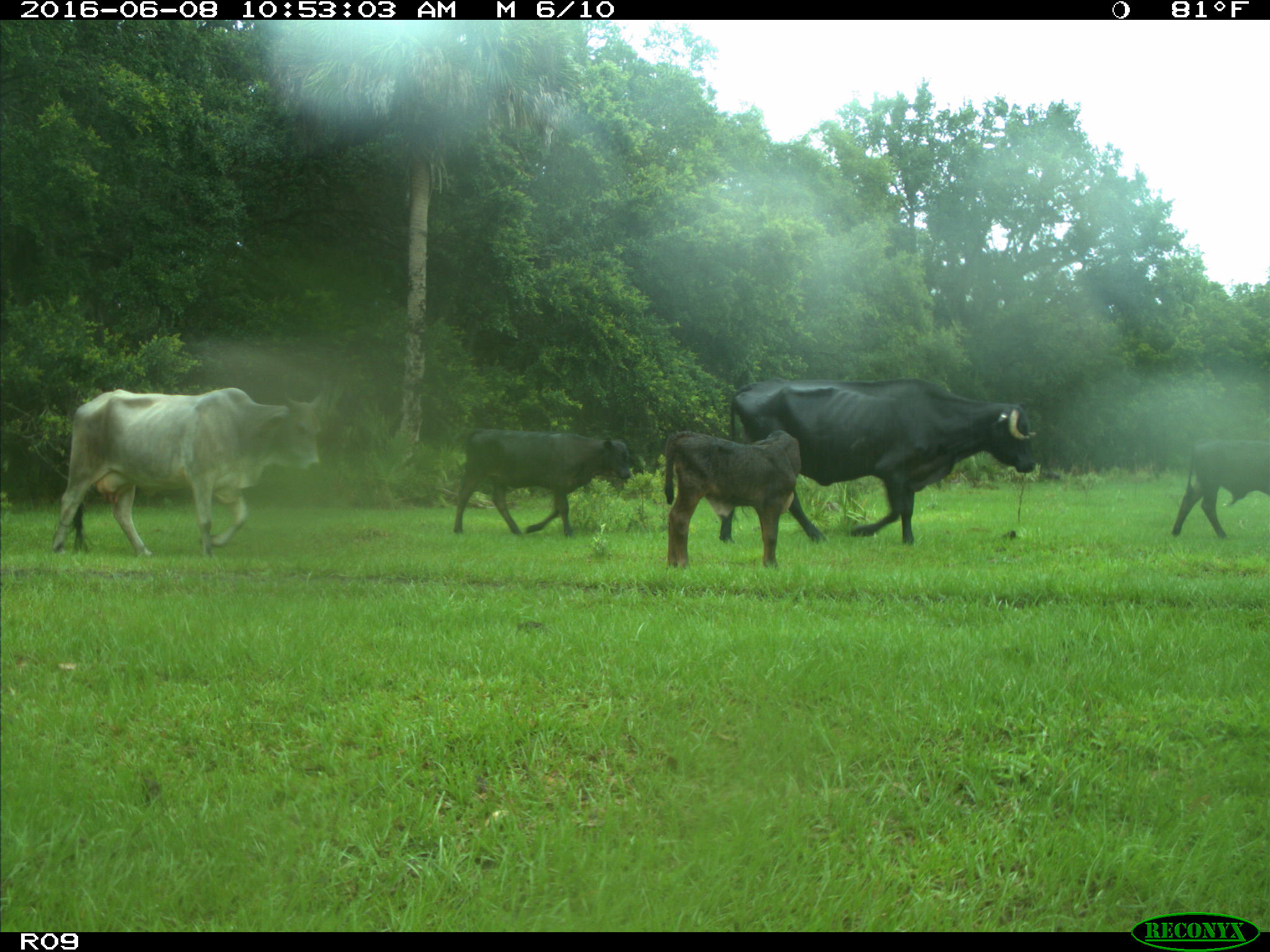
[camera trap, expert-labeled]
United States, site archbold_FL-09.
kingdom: Animalia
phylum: Chordata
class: Mammalia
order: Artiodactyla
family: Bovidae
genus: Bos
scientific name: Bos taurus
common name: domestic cow